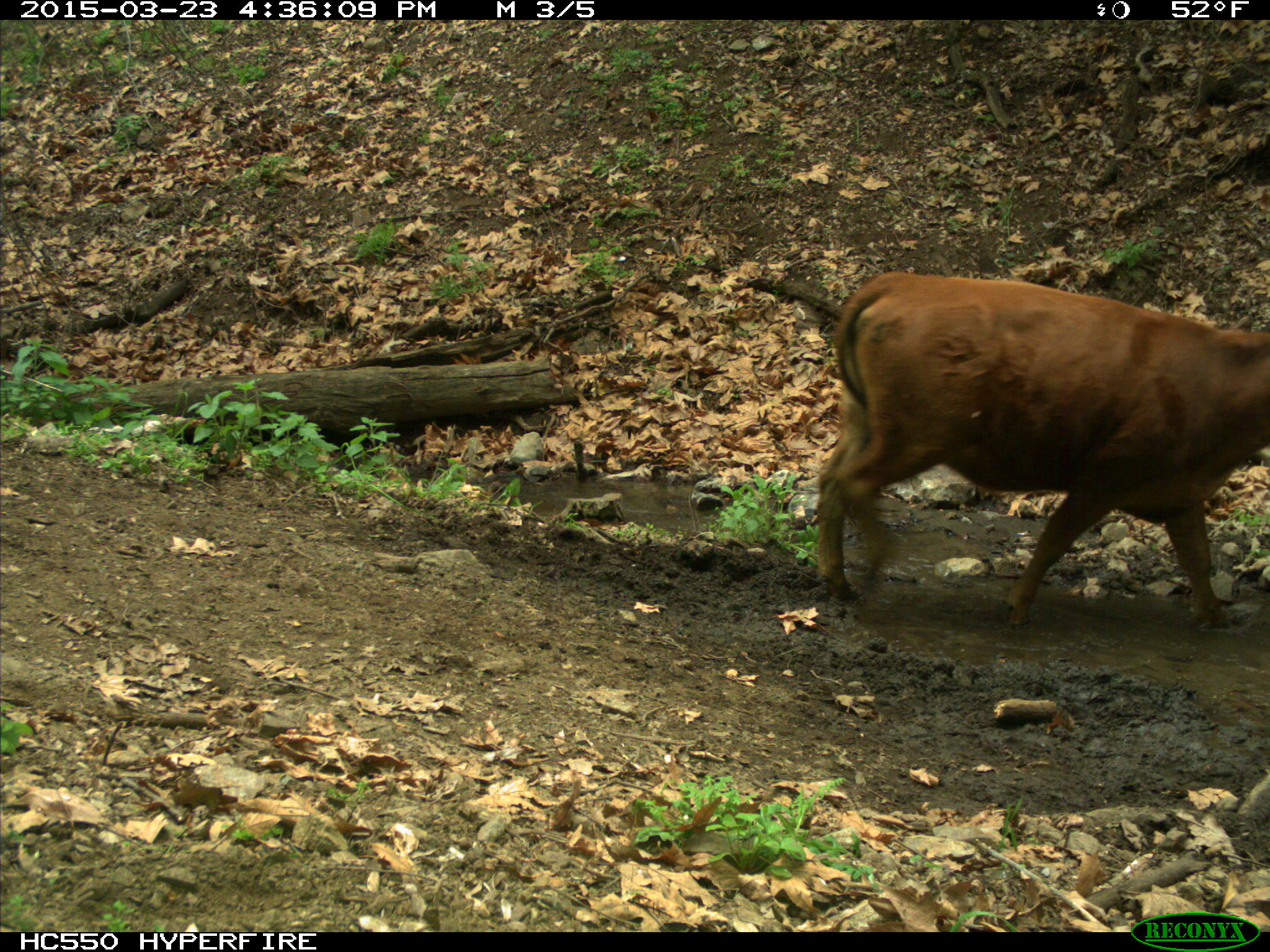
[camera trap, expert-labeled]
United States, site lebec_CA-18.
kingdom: Animalia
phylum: Chordata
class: Mammalia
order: Artiodactyla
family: Bovidae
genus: Bos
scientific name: Bos taurus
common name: domestic cow